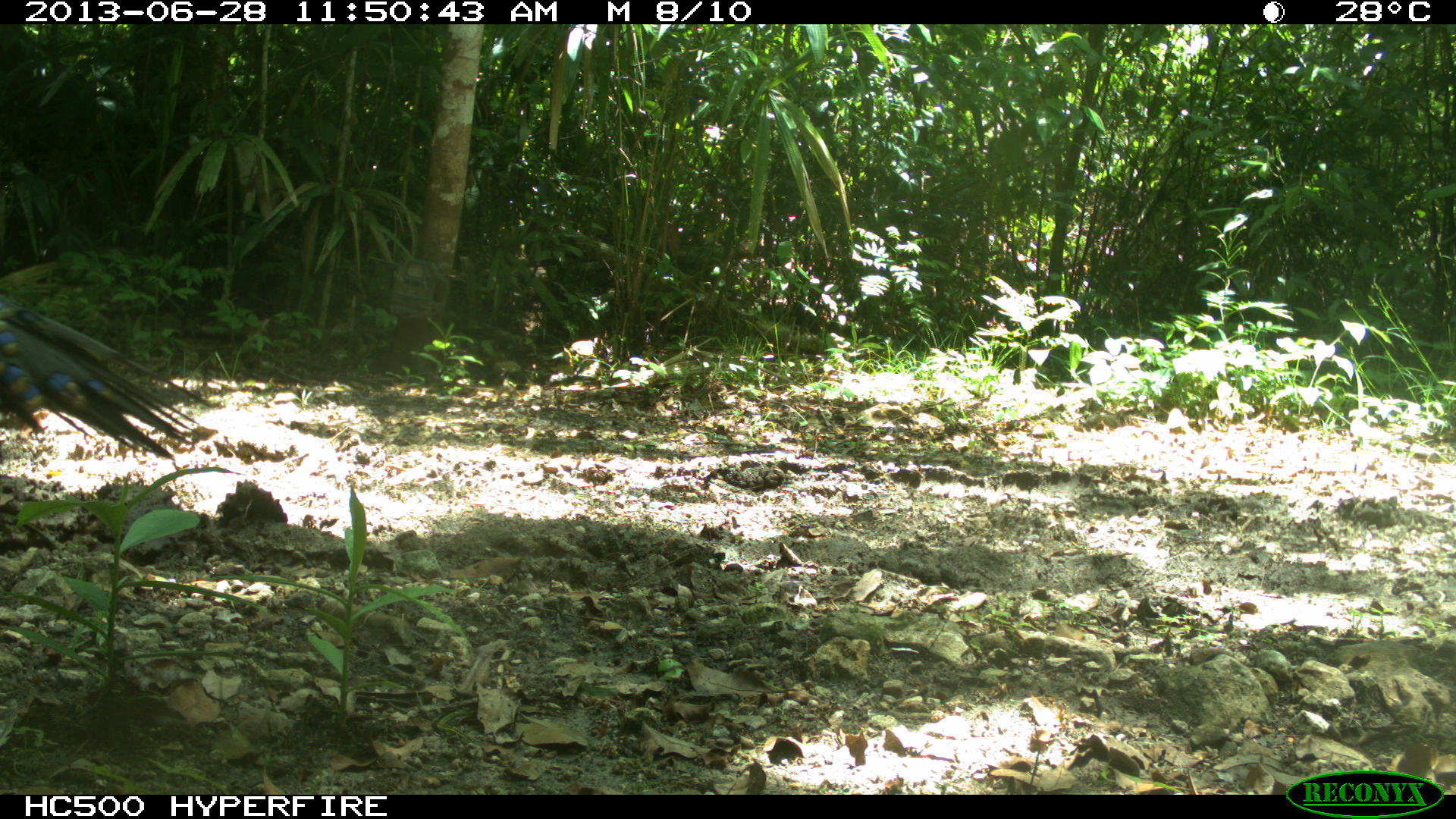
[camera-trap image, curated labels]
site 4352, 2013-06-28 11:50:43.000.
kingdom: Animalia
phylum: Chordata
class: Aves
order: Galliformes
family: Phasianidae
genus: Meleagris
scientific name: Meleagris ocellata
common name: ocellated turkey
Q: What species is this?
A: Meleagris ocellata (ocellated turkey).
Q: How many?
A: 1.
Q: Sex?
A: Male.